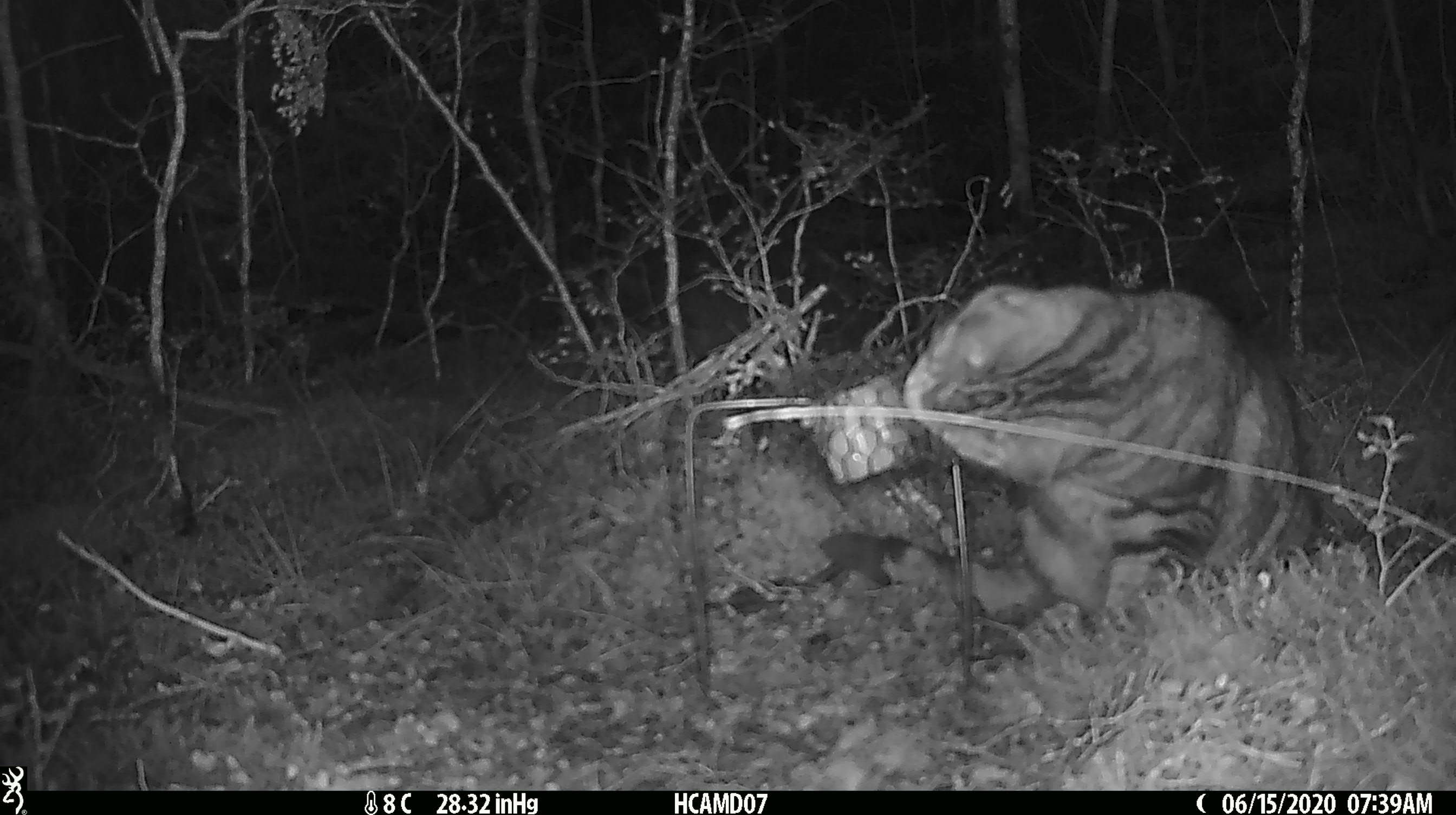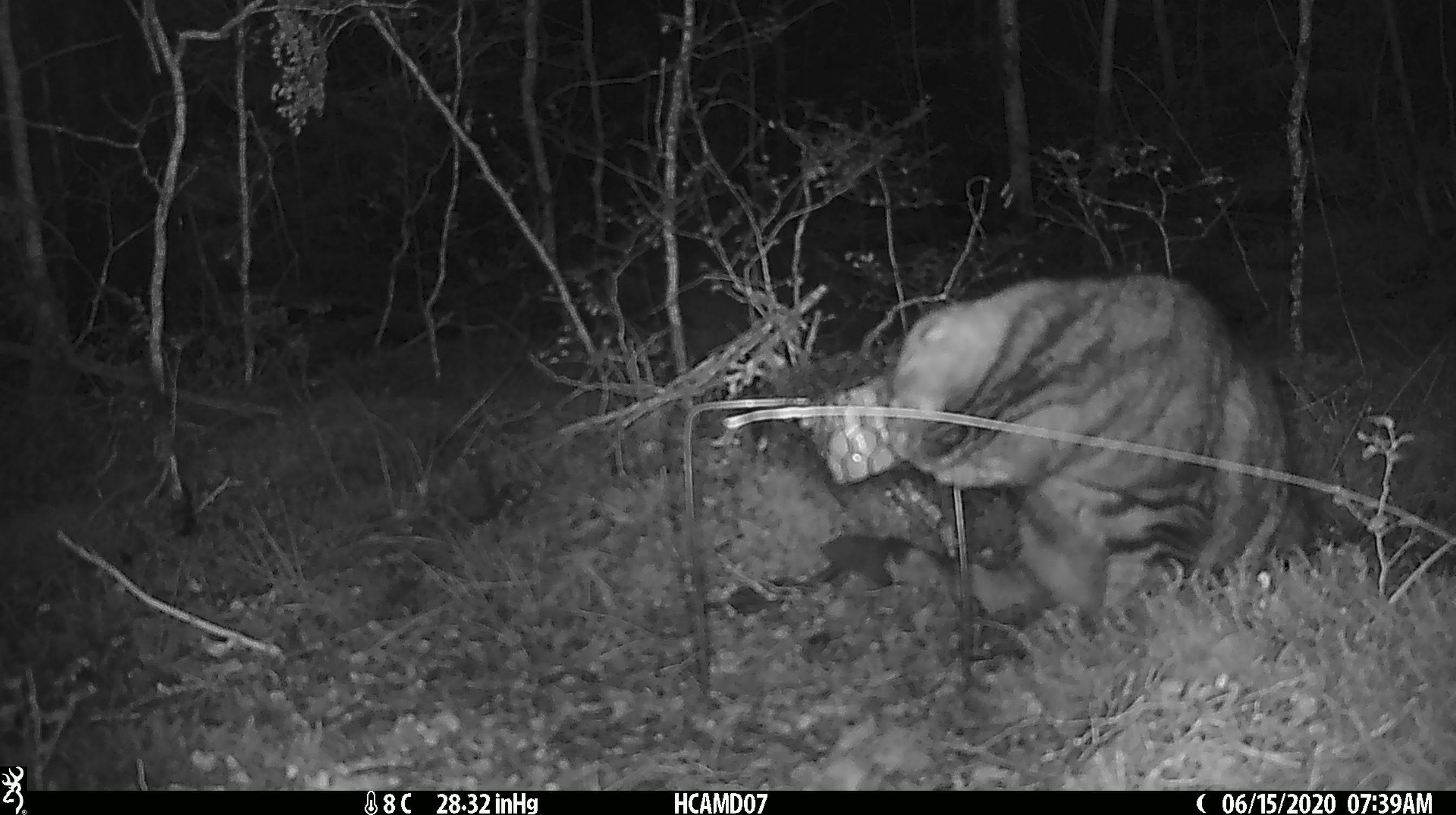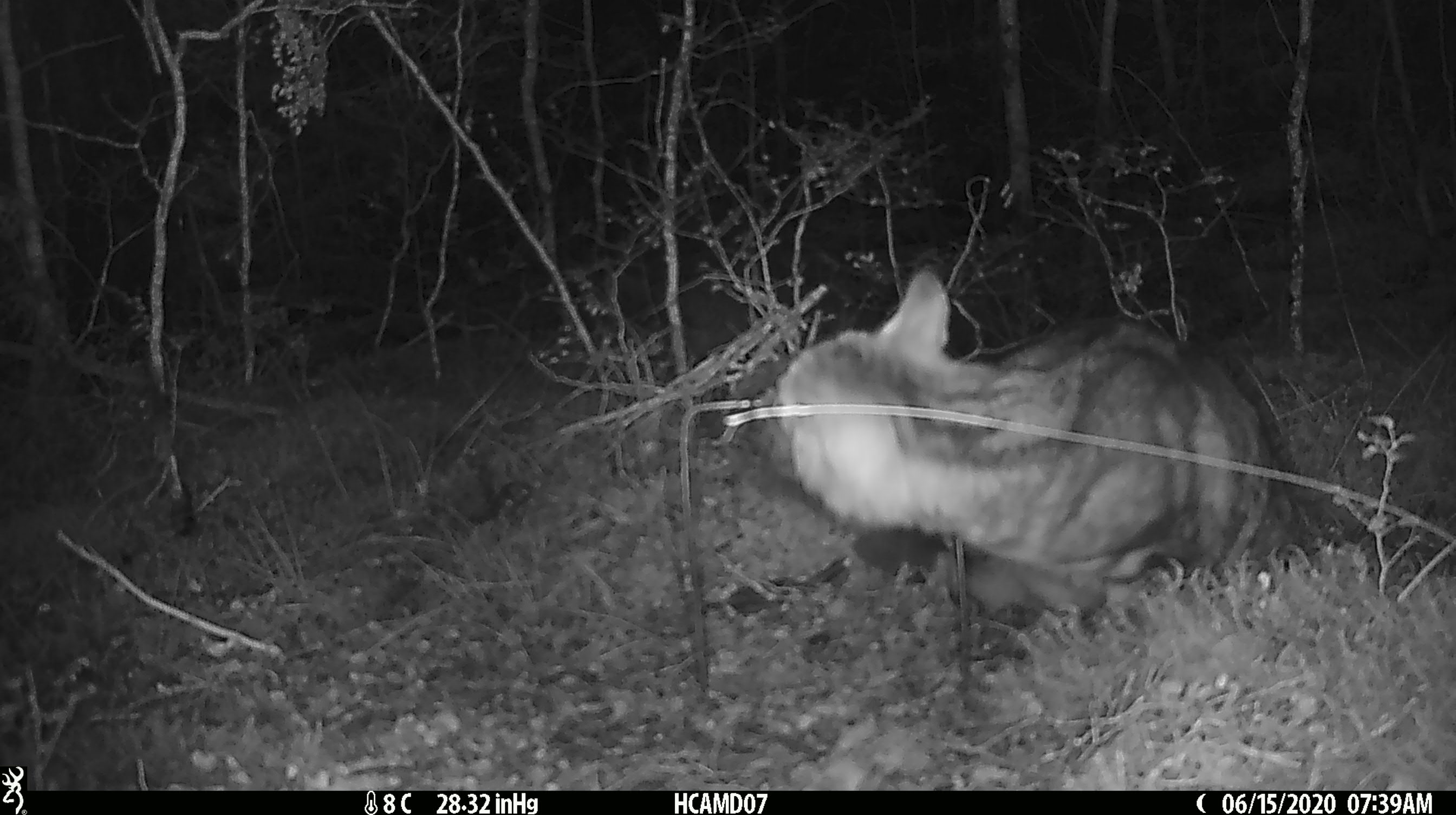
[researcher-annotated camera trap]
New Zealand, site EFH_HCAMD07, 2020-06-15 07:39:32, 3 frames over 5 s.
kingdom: Animalia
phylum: Chordata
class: Mammalia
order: Carnivora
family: Felidae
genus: Felis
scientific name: Felis catus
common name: domestic cat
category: cat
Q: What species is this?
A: Cat (domestic cat) (Felis catus).